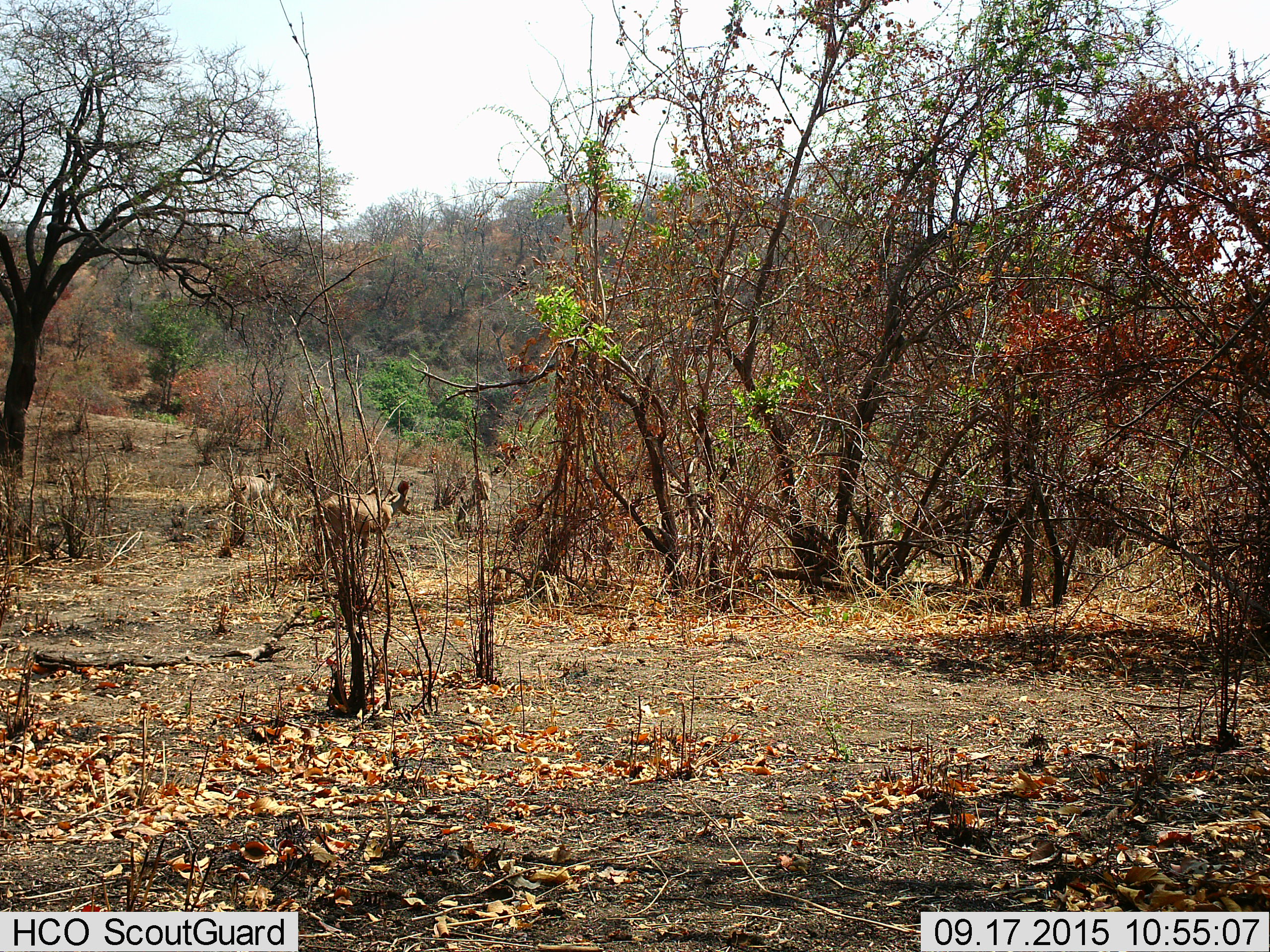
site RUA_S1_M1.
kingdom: Animalia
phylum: Chordata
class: Mammalia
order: Artiodactyla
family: Bovidae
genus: Tragelaphus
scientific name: Tragelaphus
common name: kudu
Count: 3.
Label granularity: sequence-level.